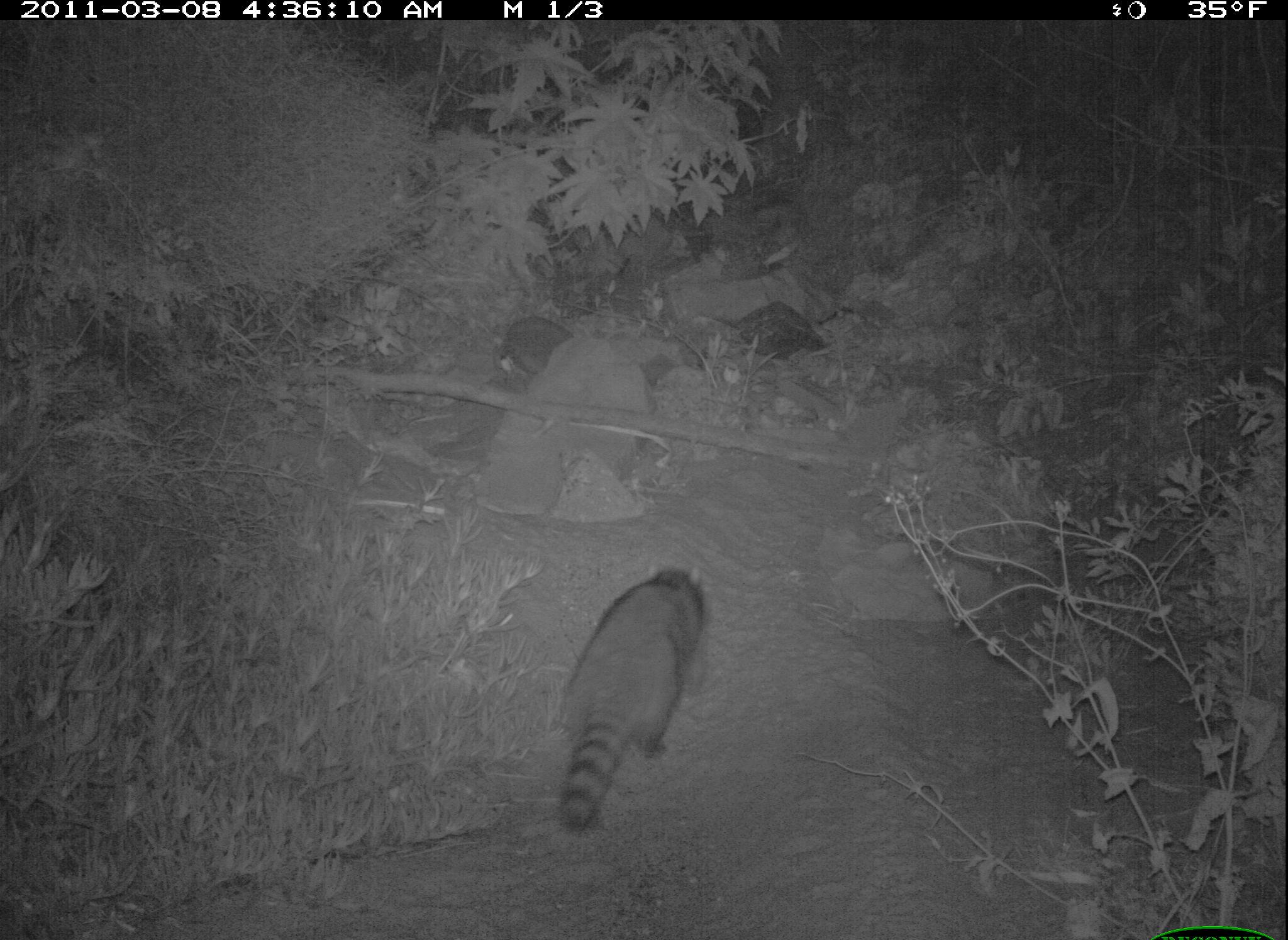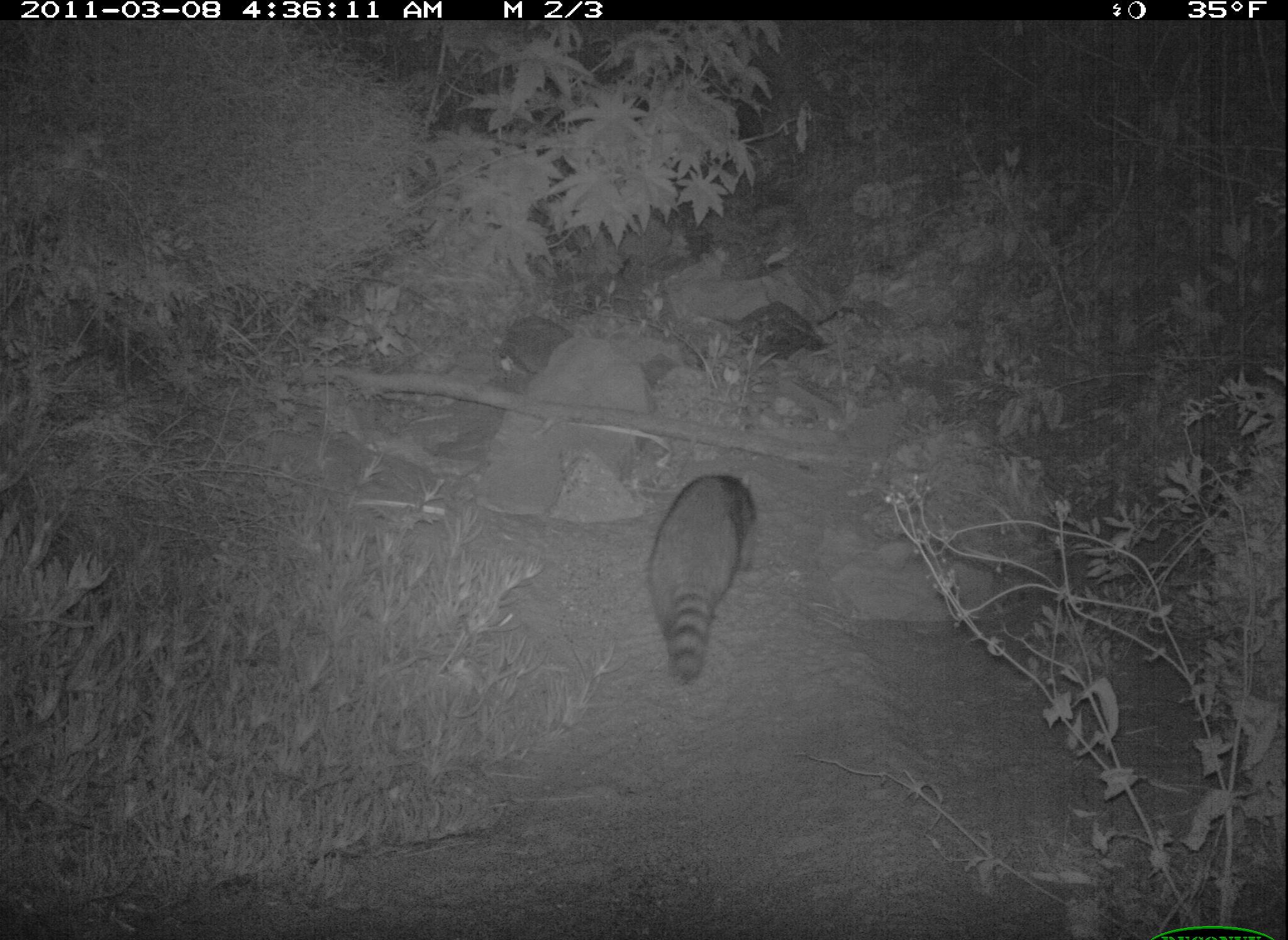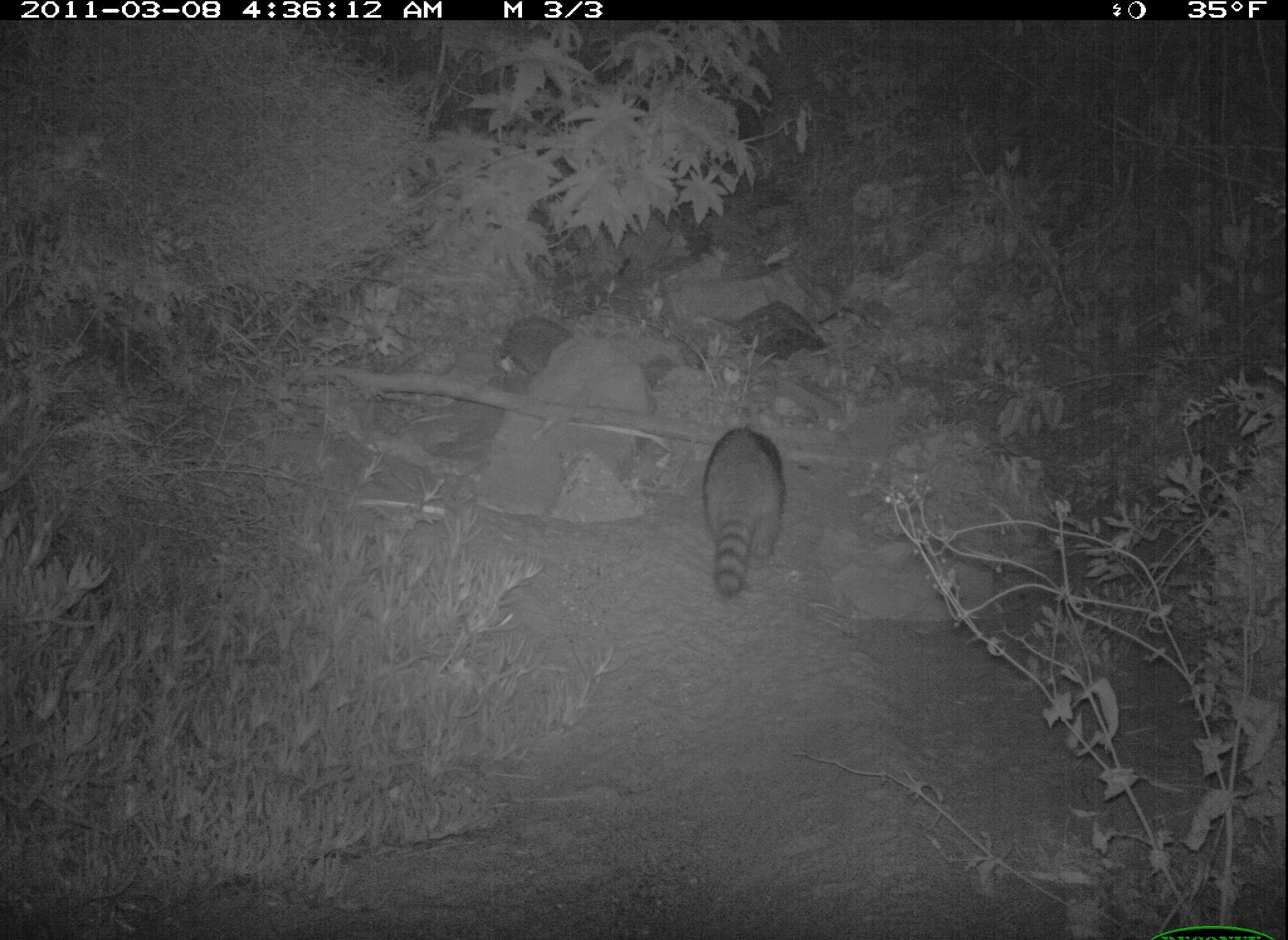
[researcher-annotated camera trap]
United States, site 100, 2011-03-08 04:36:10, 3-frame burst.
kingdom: Animalia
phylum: Chordata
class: Mammalia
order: Carnivora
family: Procyonidae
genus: Procyon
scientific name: Procyon lotor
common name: raccoon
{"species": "raccoon (Procyon lotor)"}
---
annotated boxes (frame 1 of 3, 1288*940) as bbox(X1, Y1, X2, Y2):
raccoon: bbox(538, 546, 712, 847)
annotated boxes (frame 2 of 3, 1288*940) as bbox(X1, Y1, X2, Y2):
raccoon: bbox(631, 453, 768, 689)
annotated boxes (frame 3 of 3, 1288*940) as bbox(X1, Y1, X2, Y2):
raccoon: bbox(663, 414, 810, 606)